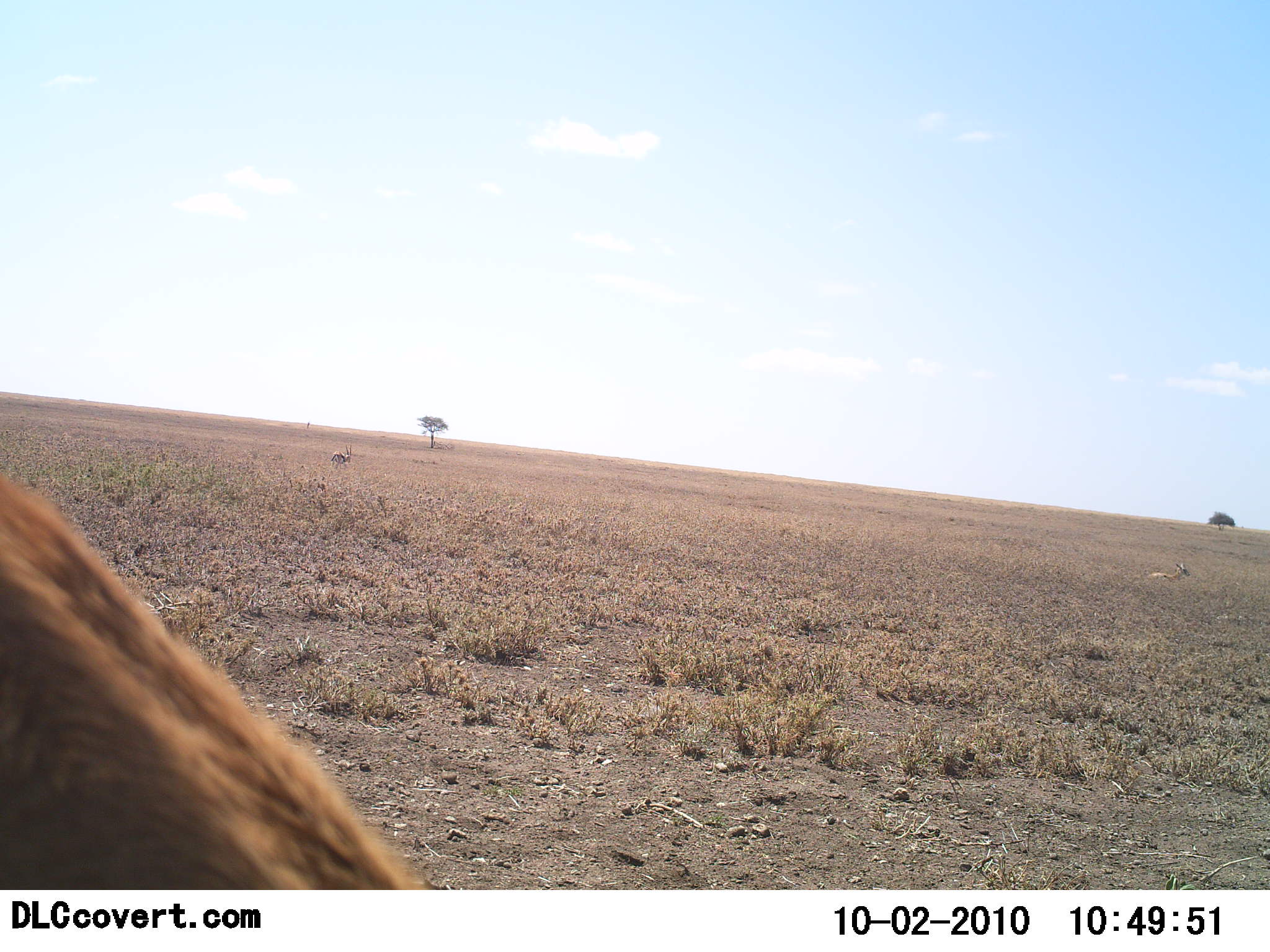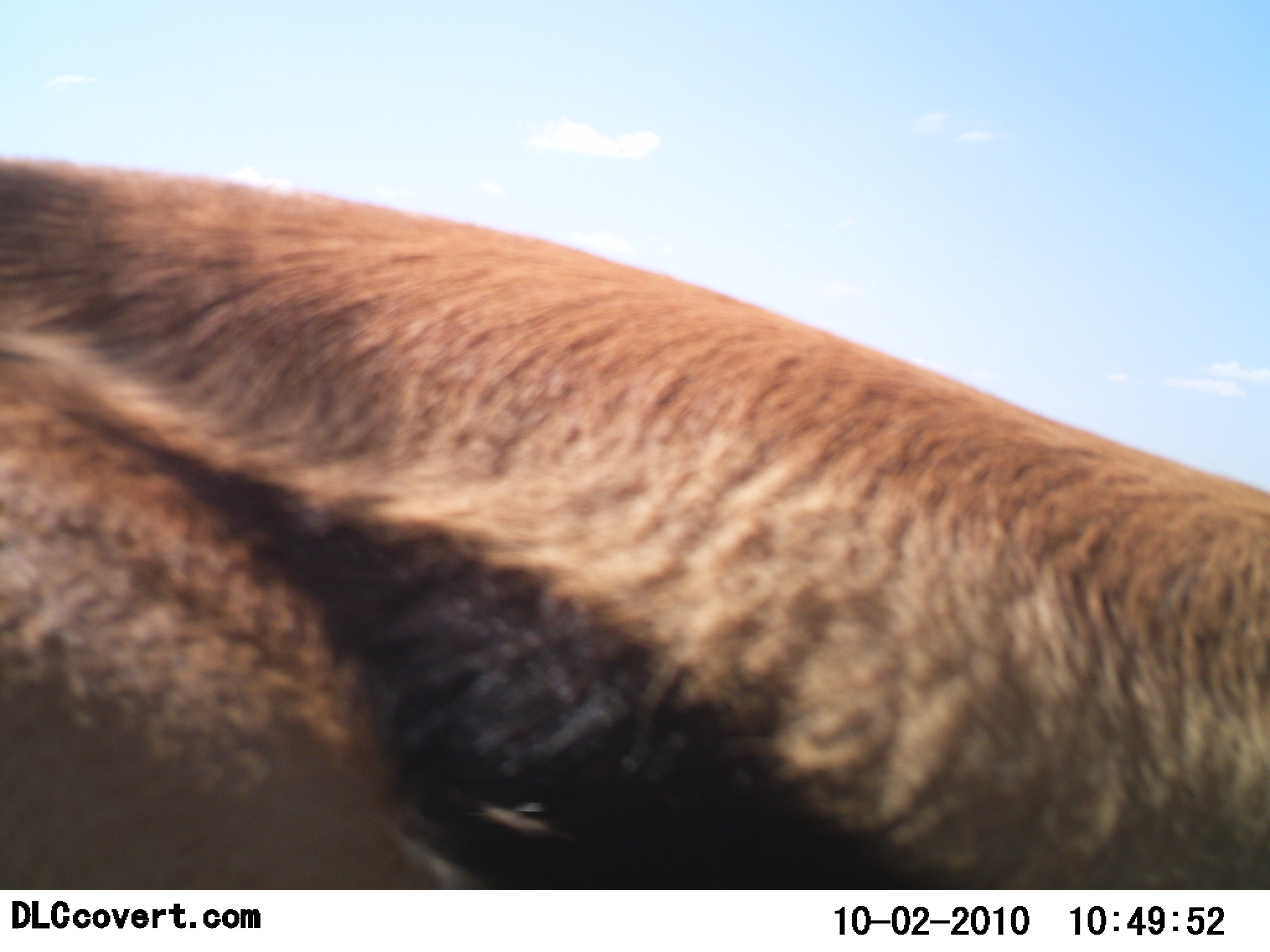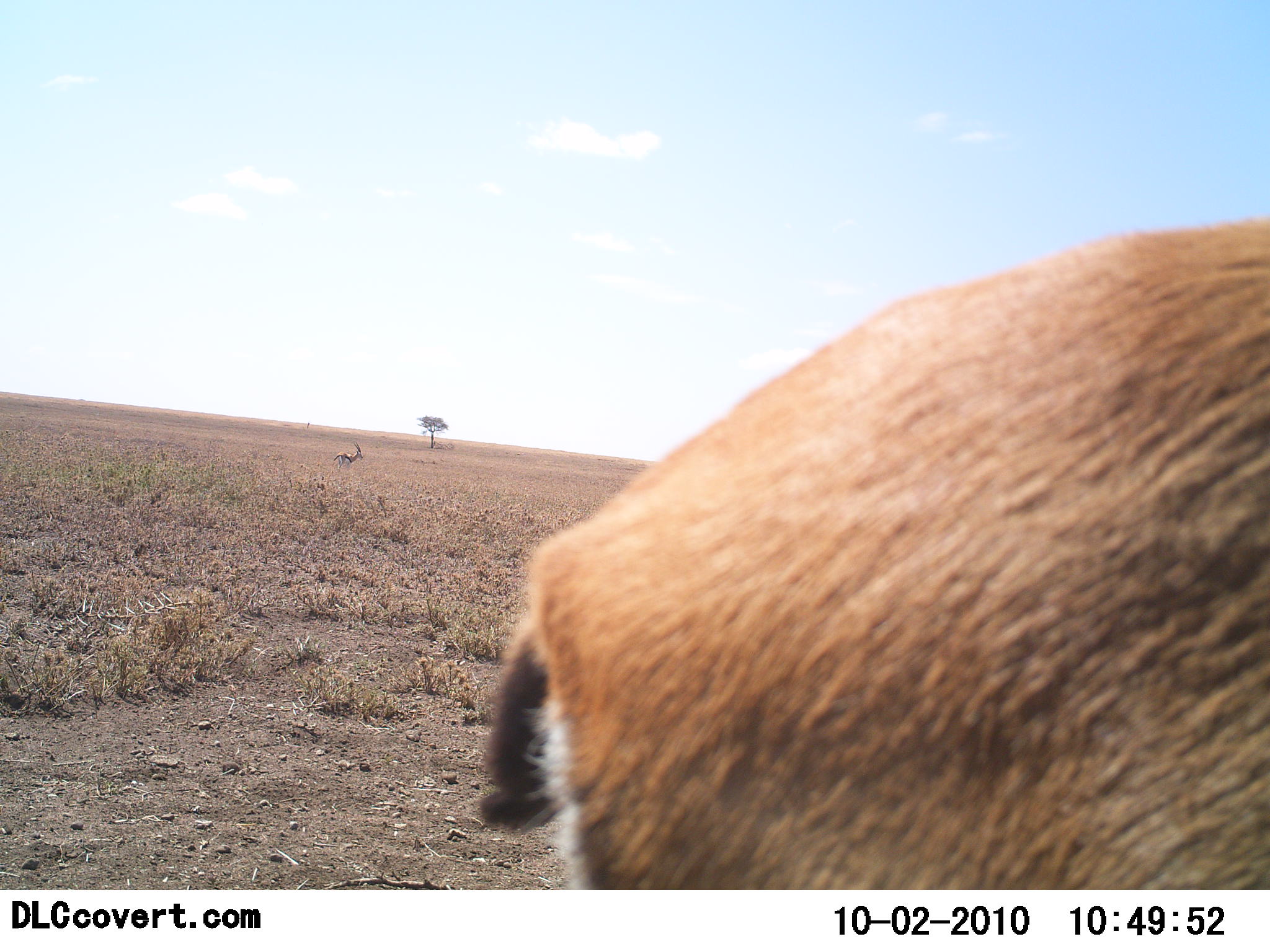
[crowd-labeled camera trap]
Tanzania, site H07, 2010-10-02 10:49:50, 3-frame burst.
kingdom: Animalia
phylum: Chordata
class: Mammalia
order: Artiodactyla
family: Bovidae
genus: Eudorcas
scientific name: Eudorcas thomsonii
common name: thomson's gazelle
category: gazellethomsons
Gazellethomsons (thomson's gazelle) (Eudorcas thomsonii), count 1. Behavior (volunteer vote fractions): standing 25%, resting 8%, moving 83%, interacting 0%. Young present (vote fraction): 0%. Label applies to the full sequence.